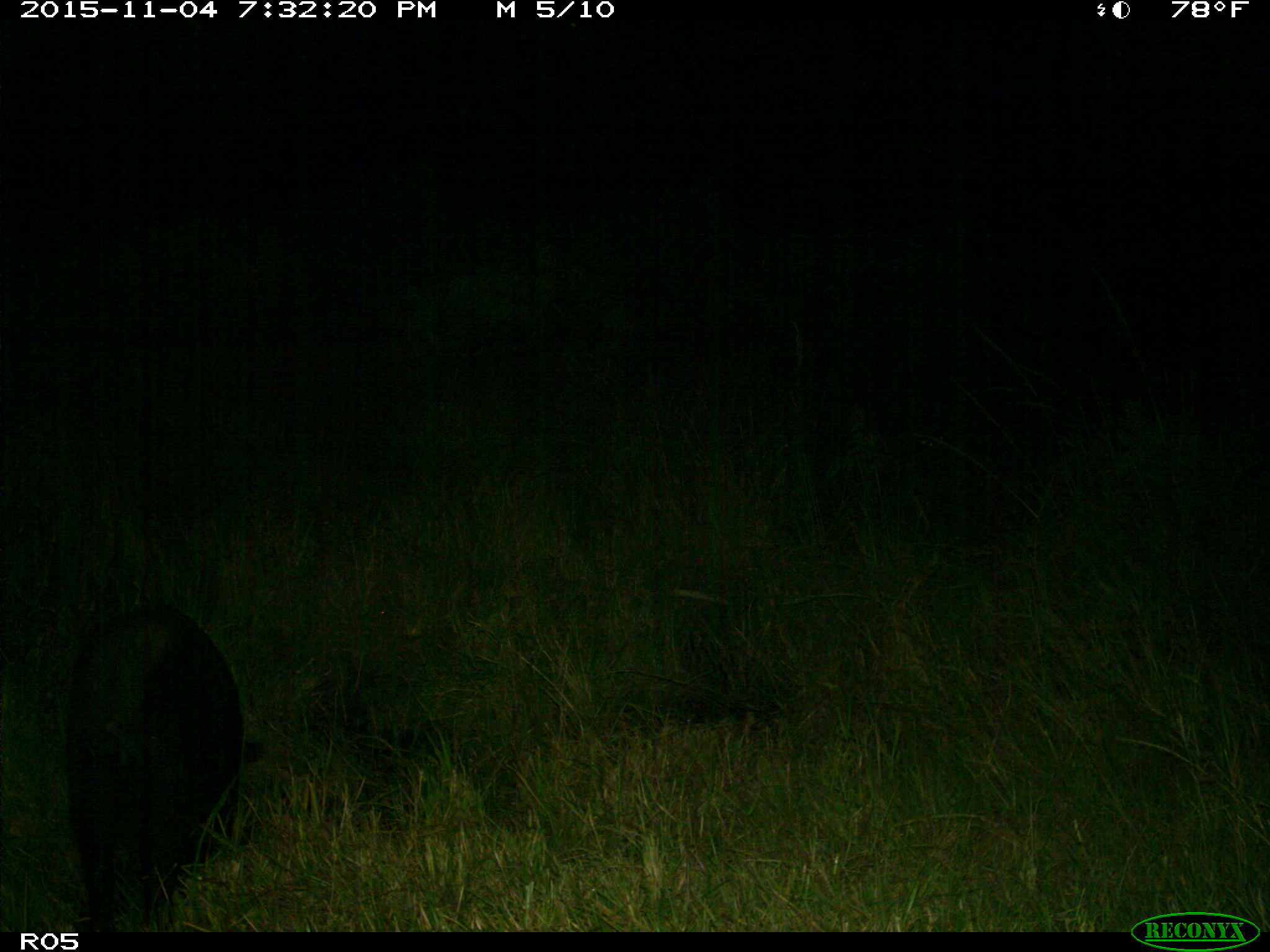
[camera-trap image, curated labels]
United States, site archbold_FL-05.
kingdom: Animalia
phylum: Chordata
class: Mammalia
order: Artiodactyla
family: Suidae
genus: Sus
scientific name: Sus scrofa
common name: wild boar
Sus scrofa (wild boar).